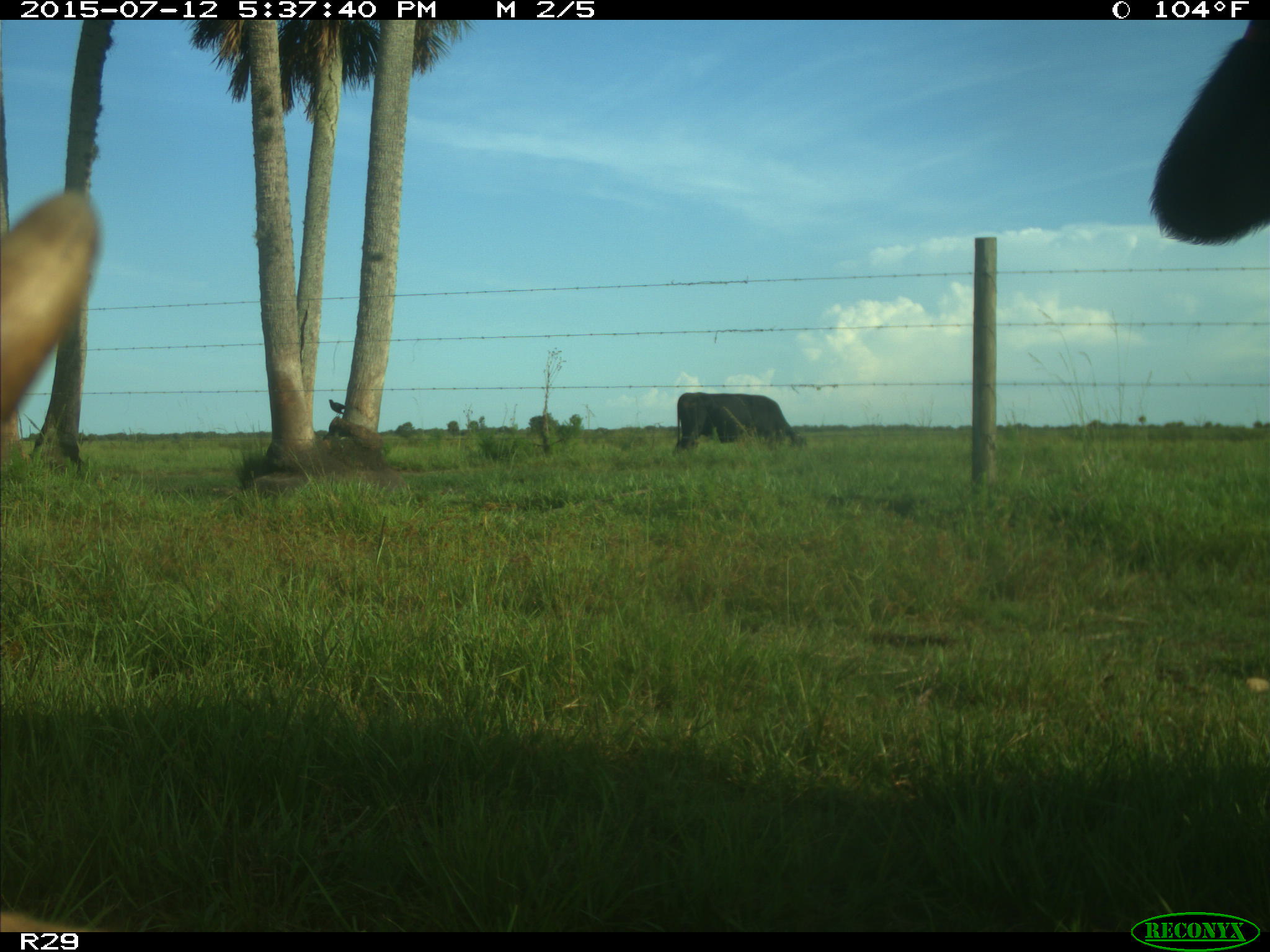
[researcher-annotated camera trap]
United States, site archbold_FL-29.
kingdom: Animalia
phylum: Chordata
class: Mammalia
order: Artiodactyla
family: Bovidae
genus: Bos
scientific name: Bos taurus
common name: domestic cow